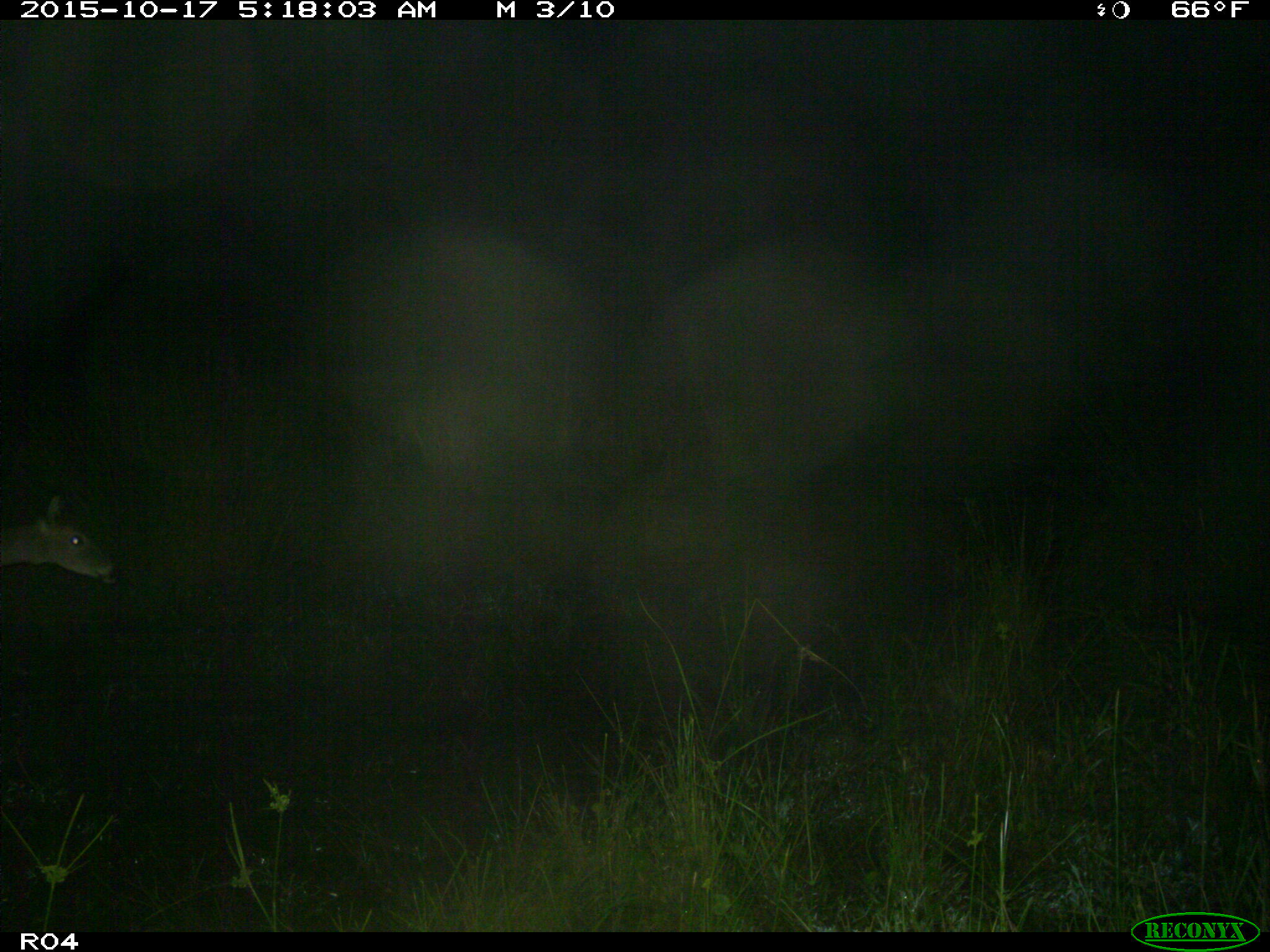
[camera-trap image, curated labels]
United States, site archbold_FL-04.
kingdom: Animalia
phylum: Chordata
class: Mammalia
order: Artiodactyla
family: Cervidae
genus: Odocoileus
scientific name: Odocoileus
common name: deer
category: unidentified deer